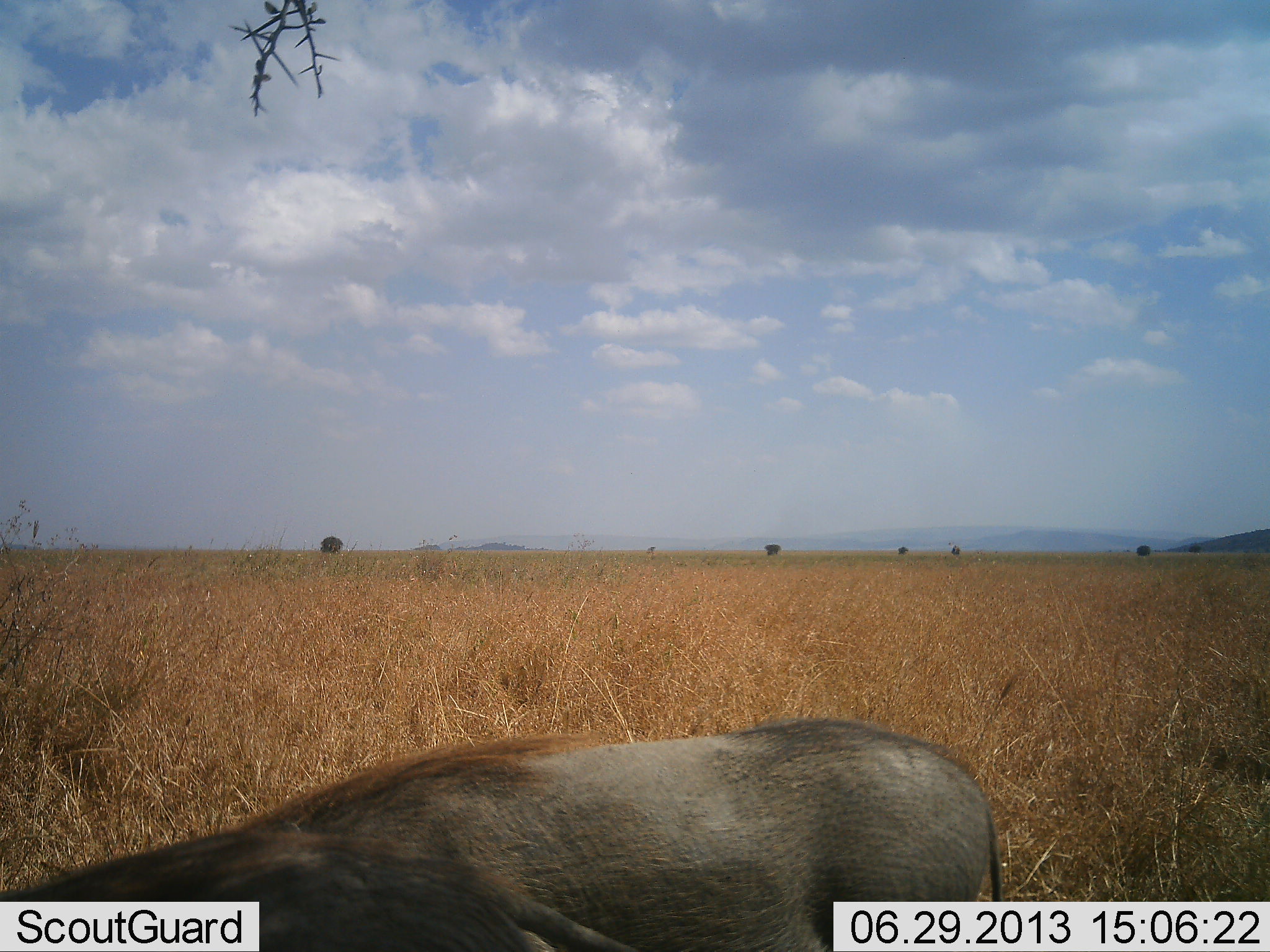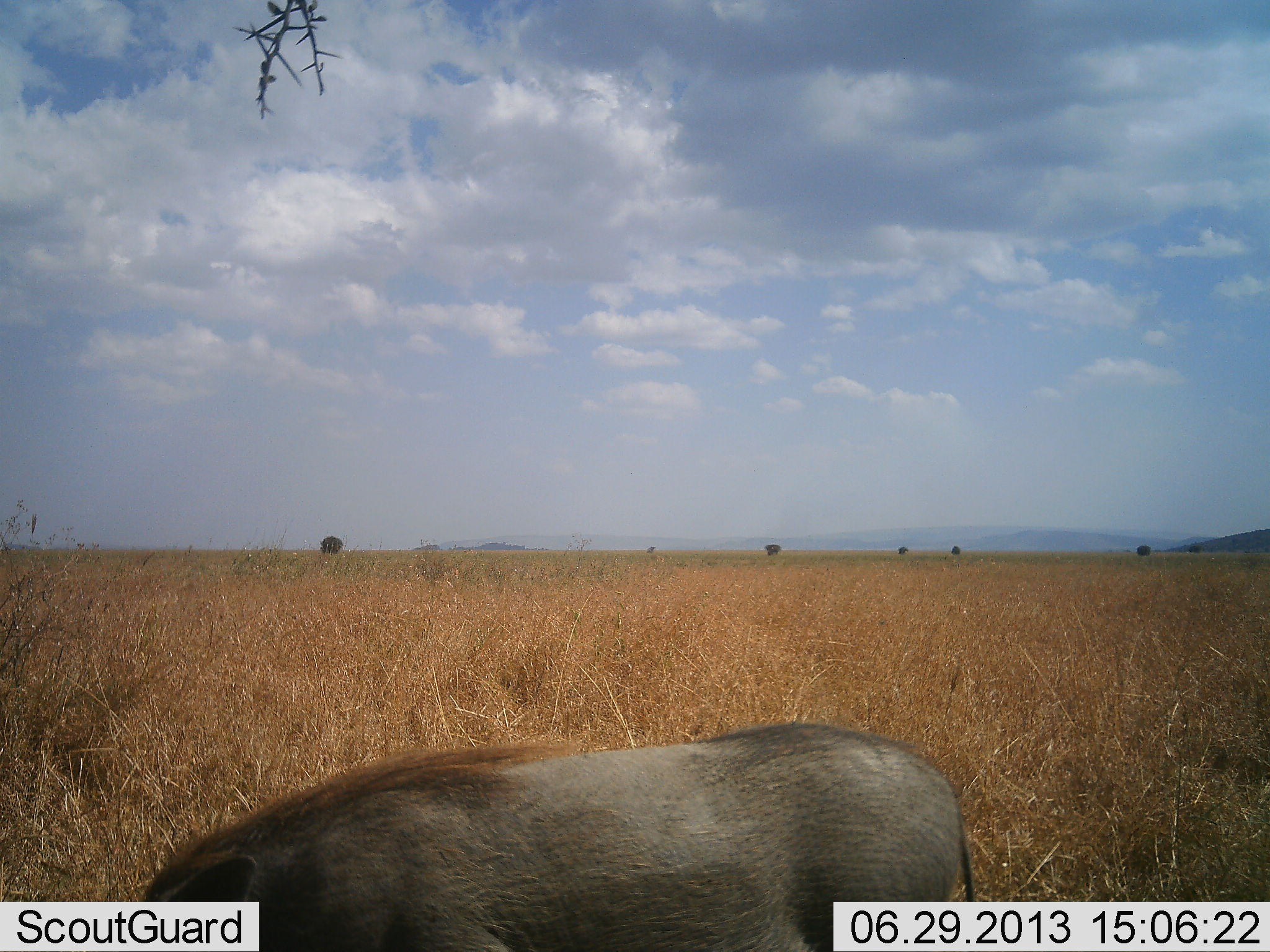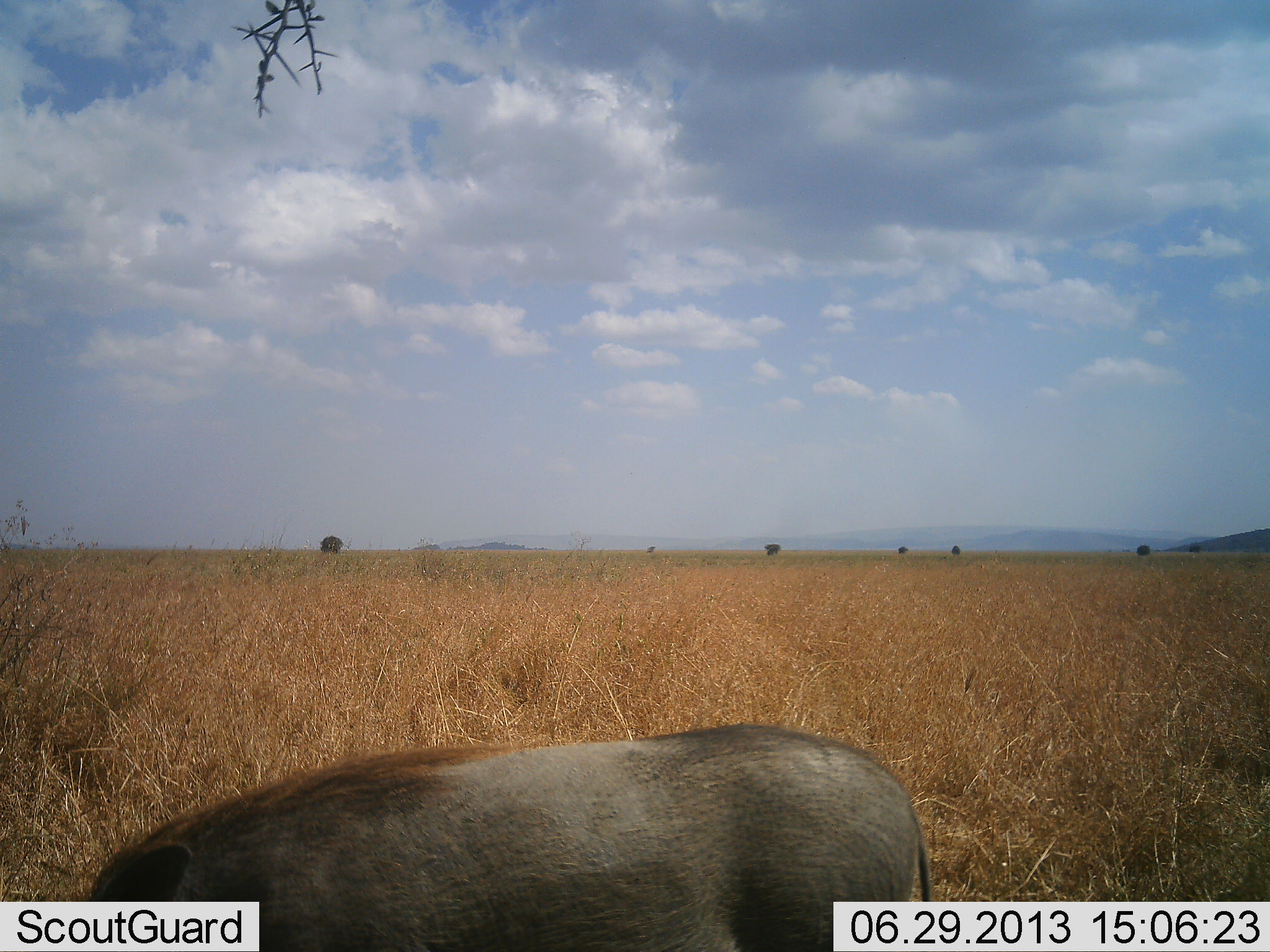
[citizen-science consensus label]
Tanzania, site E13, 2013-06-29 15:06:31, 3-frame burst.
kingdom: Animalia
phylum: Chordata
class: Mammalia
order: Artiodactyla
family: Suidae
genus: Phacochoerus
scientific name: Phacochoerus africanus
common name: warthog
Warthog (Phacochoerus africanus), count 1. Behavior (volunteer vote fractions): standing 32%, resting 0%, moving 32%, interacting 0%. Young present (vote fraction): 0%. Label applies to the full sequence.